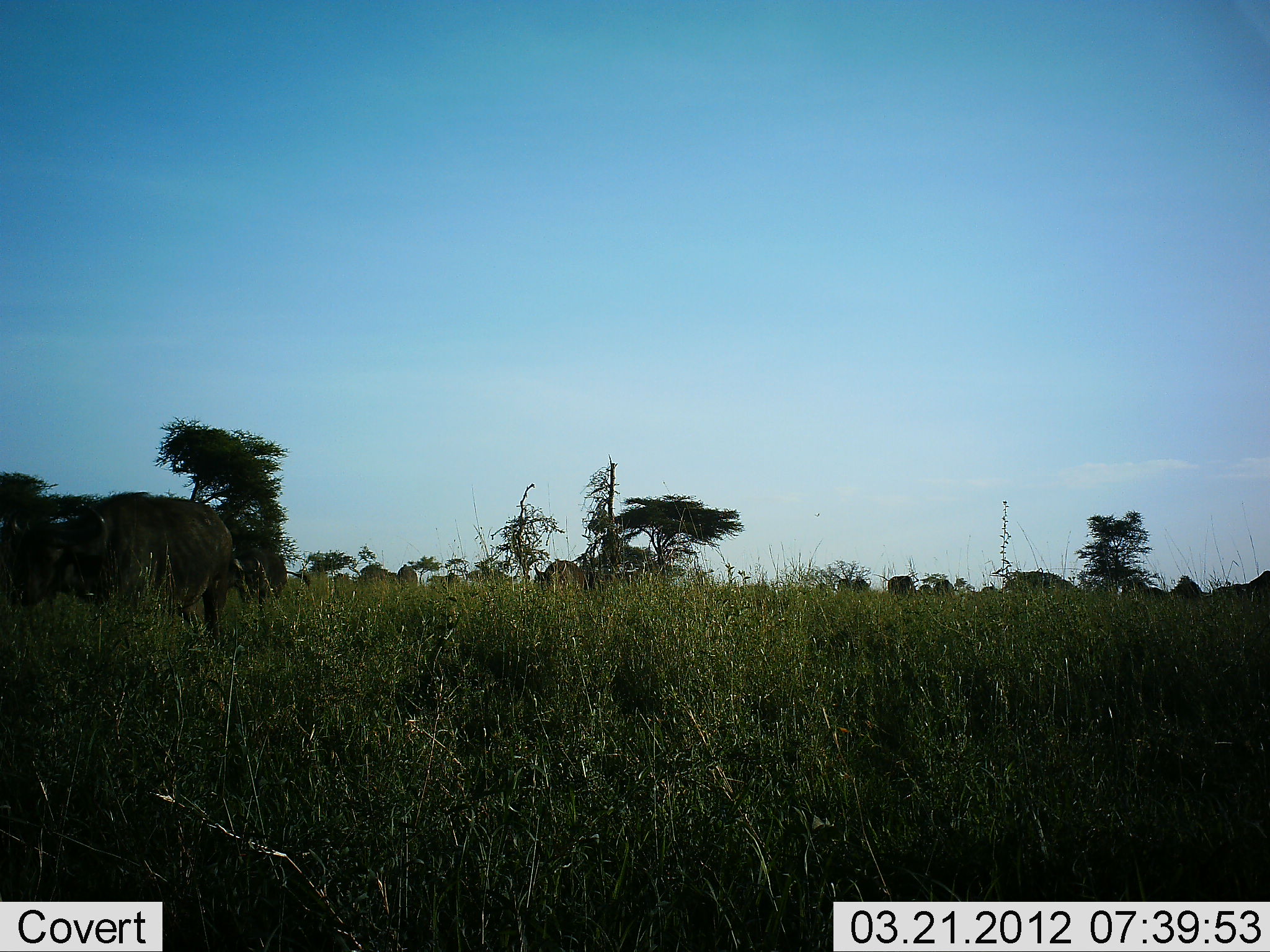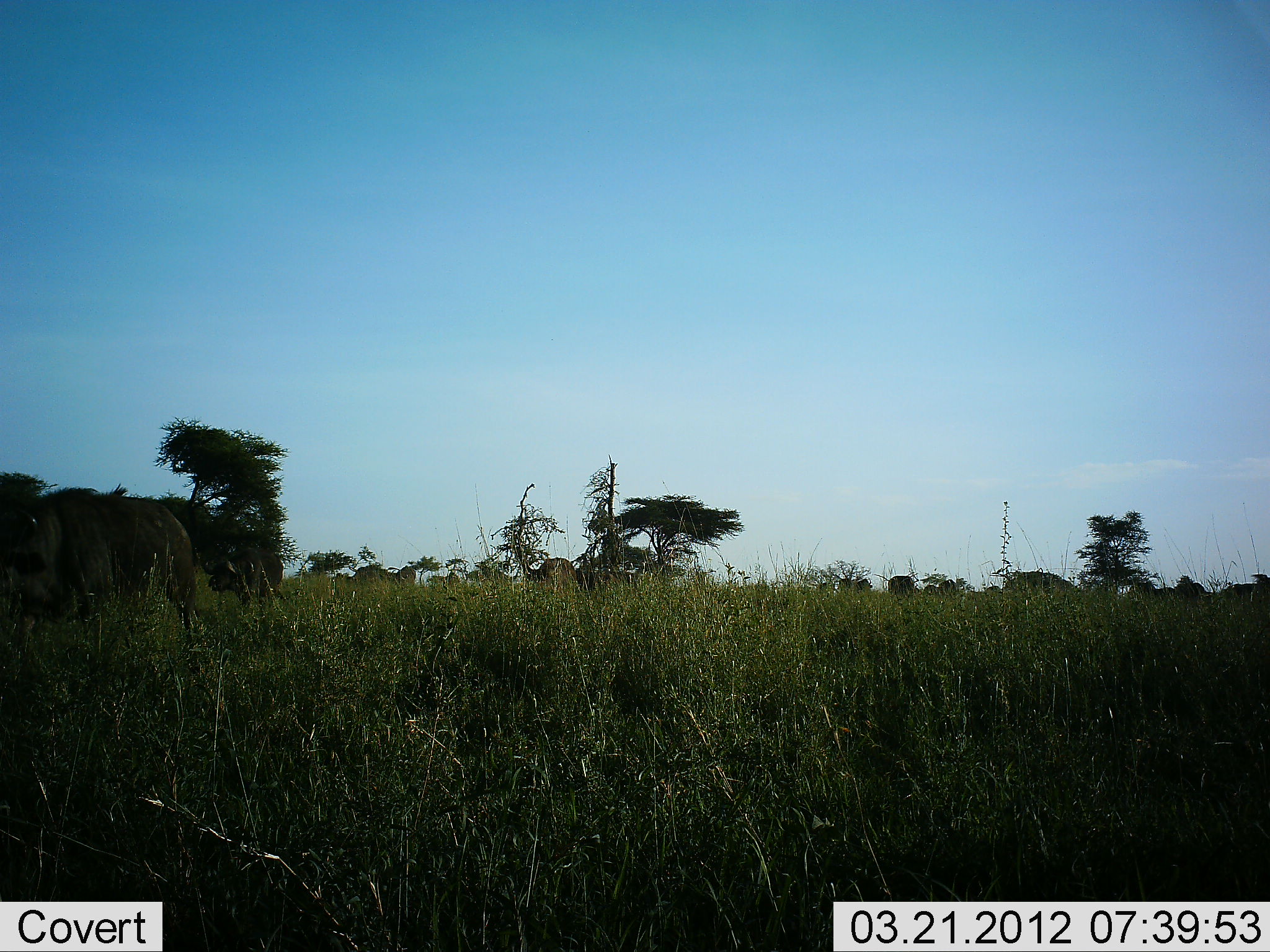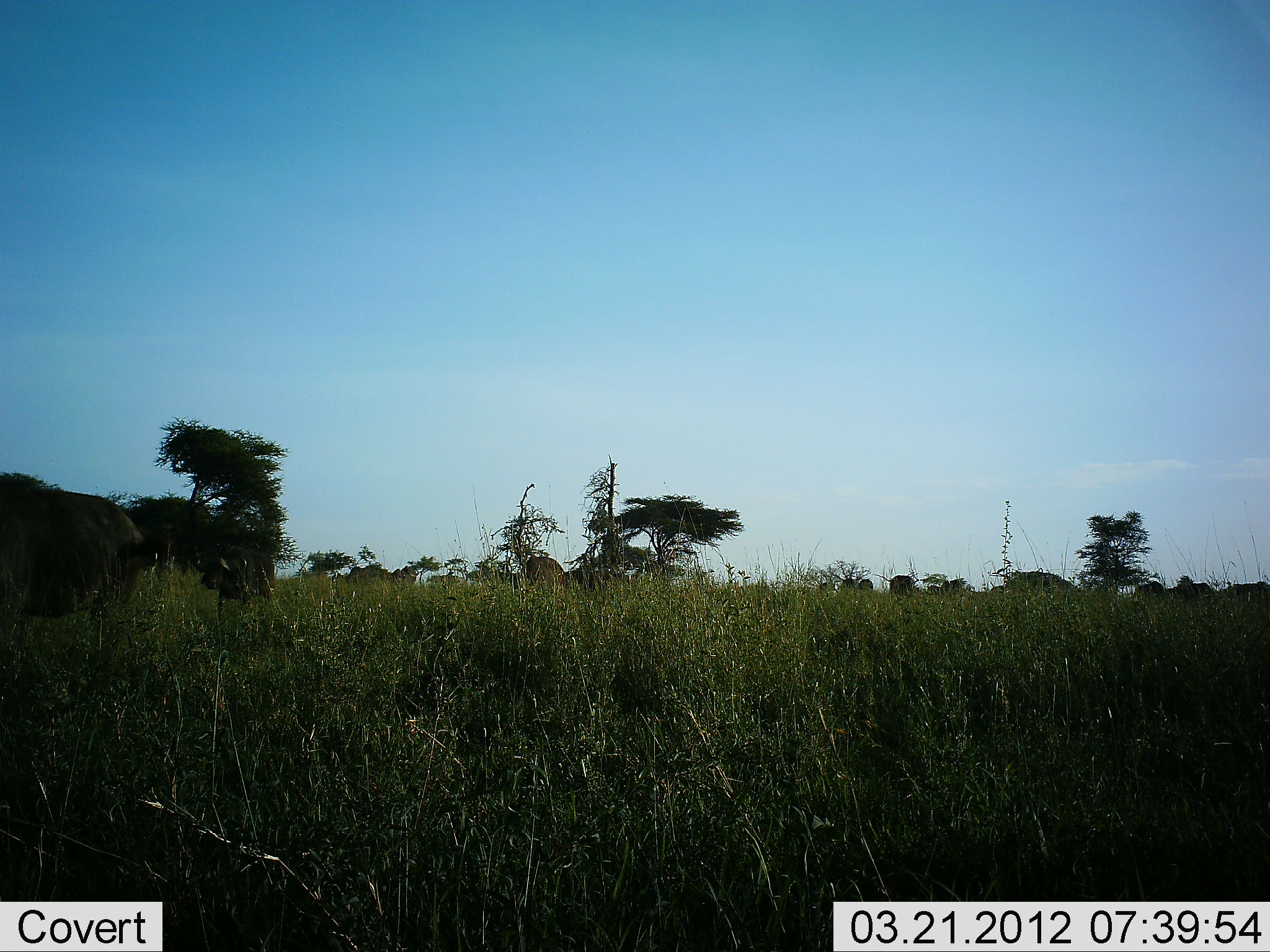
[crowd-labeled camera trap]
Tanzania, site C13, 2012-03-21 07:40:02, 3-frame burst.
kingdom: Animalia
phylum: Chordata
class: Mammalia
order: Artiodactyla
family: Bovidae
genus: Syncerus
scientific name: Syncerus caffer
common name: cape buffalo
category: buffalo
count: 11-50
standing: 9%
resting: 0%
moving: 100%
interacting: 0%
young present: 18%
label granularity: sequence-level